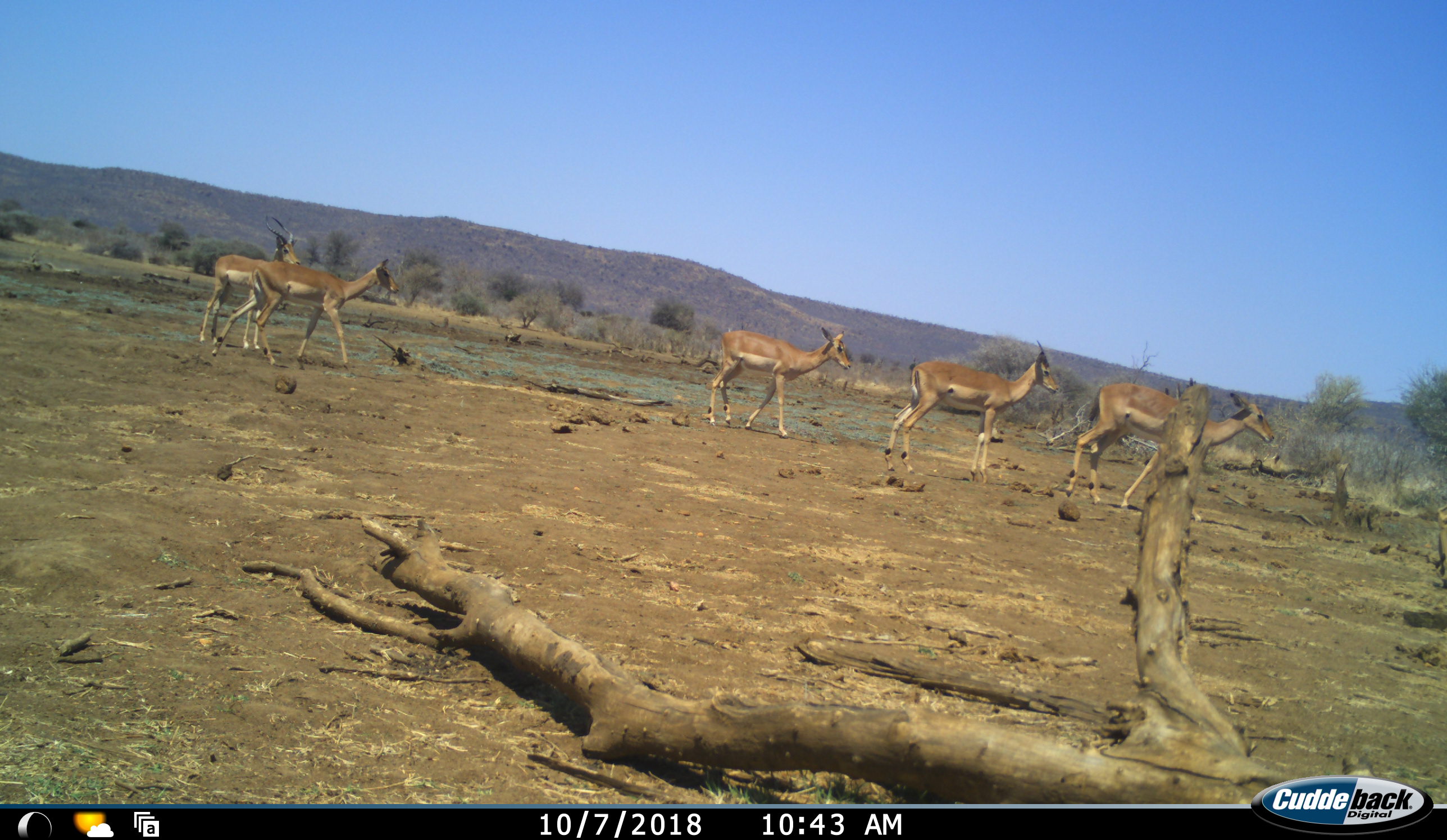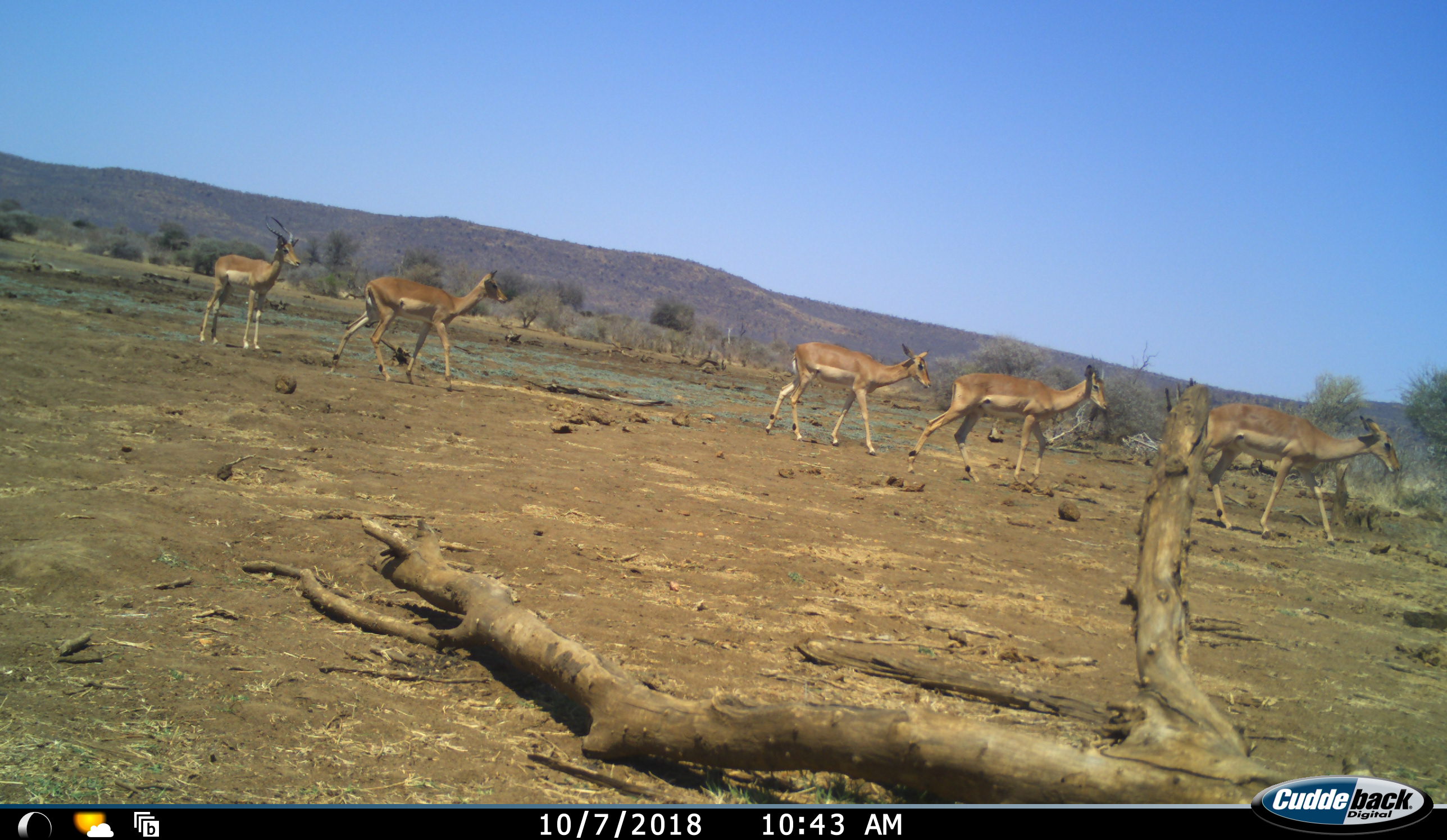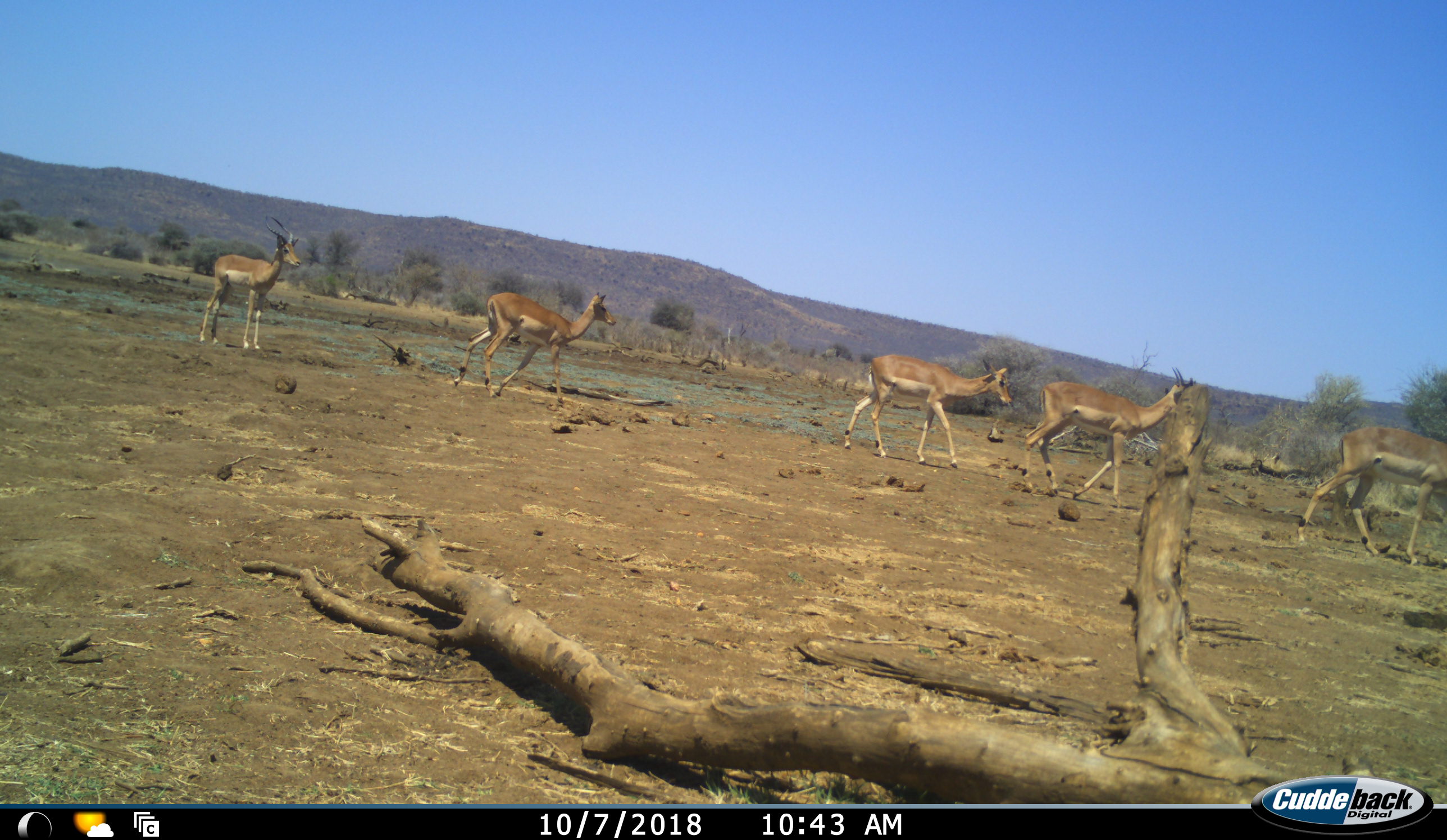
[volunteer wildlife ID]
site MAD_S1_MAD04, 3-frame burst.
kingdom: Animalia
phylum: Chordata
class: Mammalia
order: Artiodactyla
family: Bovidae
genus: Aepyceros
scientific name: Aepyceros melampus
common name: impala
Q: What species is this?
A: Impala (Aepyceros melampus).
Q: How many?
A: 5.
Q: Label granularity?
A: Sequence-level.